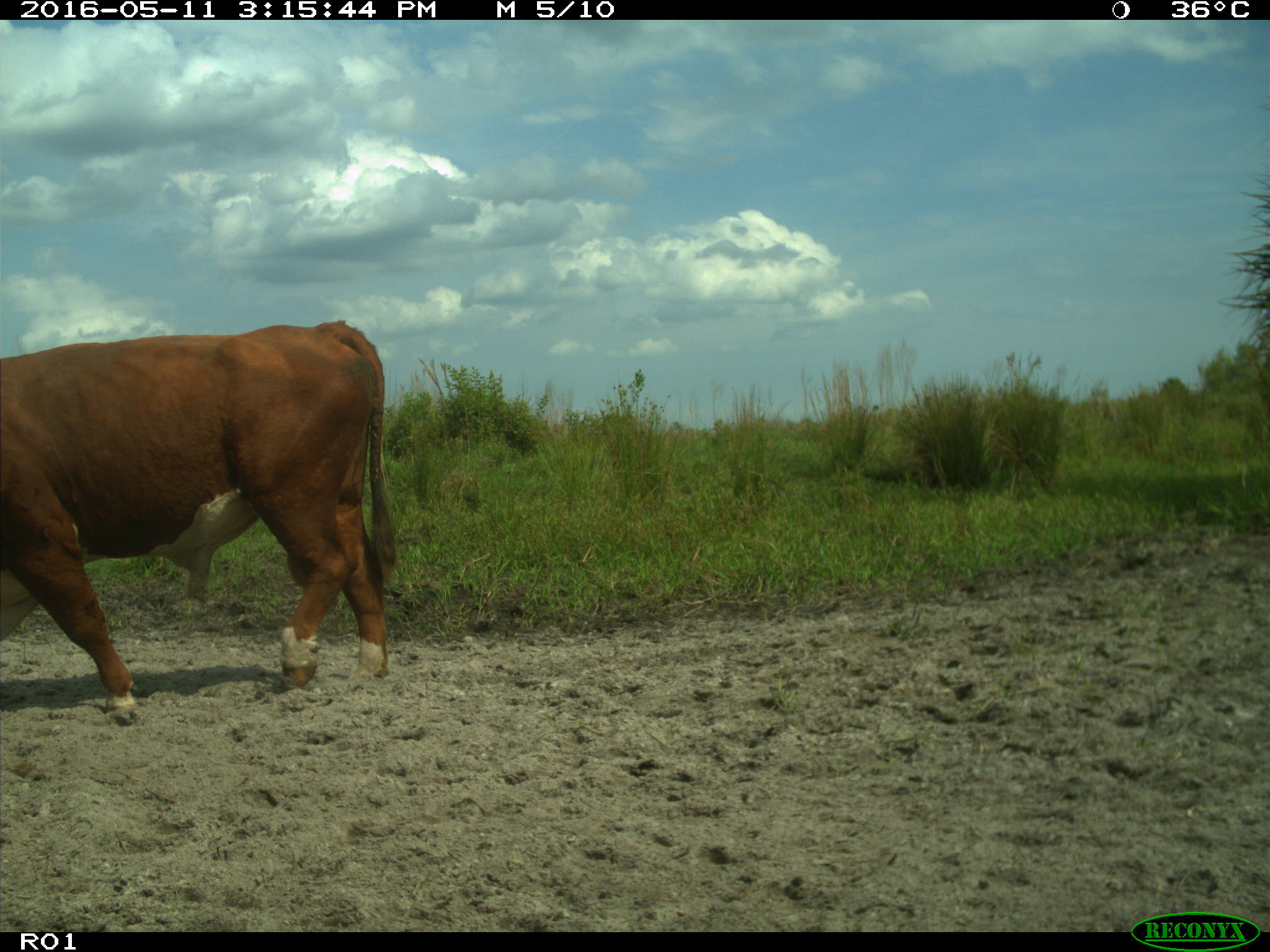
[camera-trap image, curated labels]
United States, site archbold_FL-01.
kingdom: Animalia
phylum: Chordata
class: Mammalia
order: Artiodactyla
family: Bovidae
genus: Bos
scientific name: Bos taurus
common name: domestic cow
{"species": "Bos taurus (domestic cow)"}